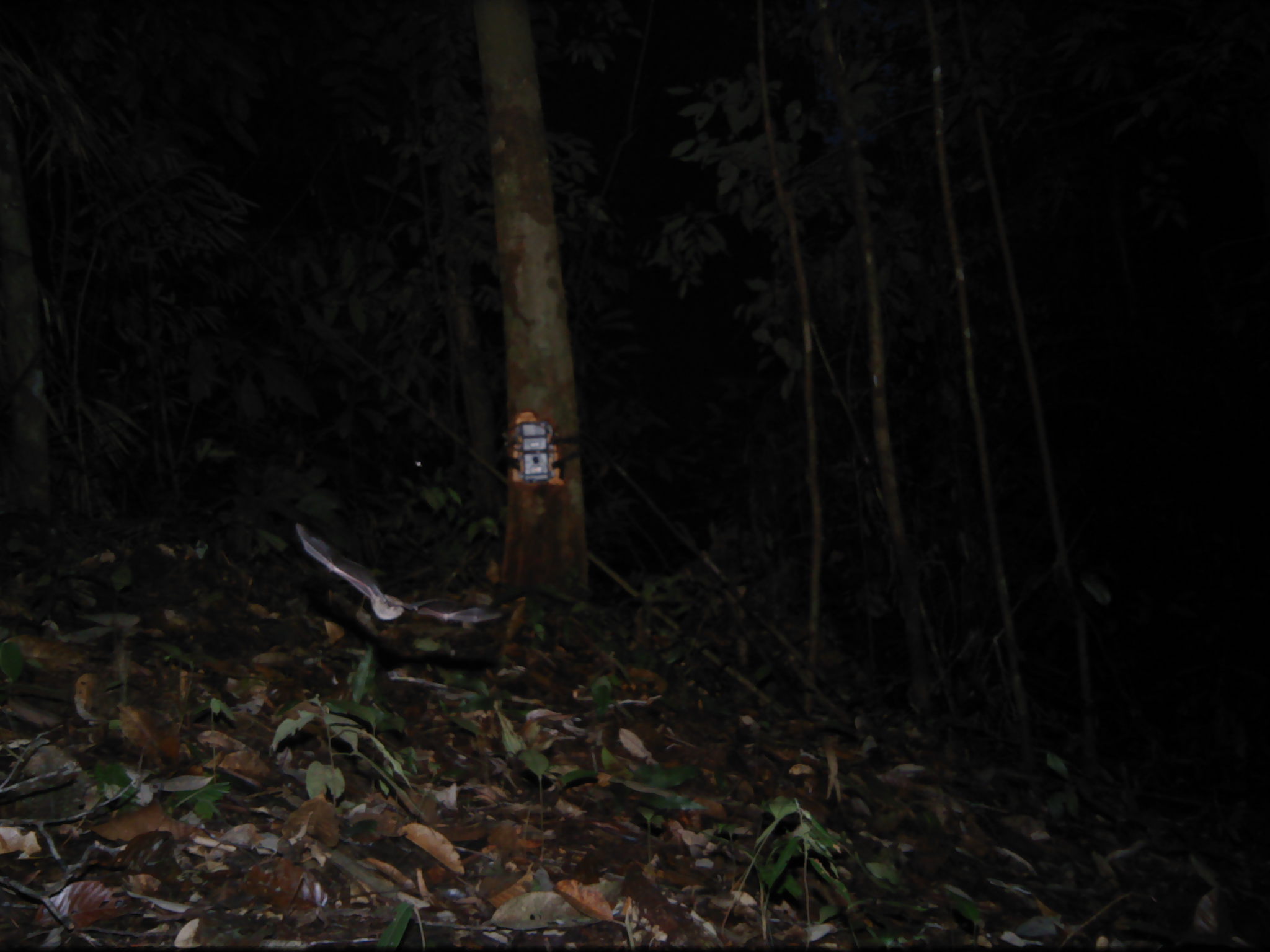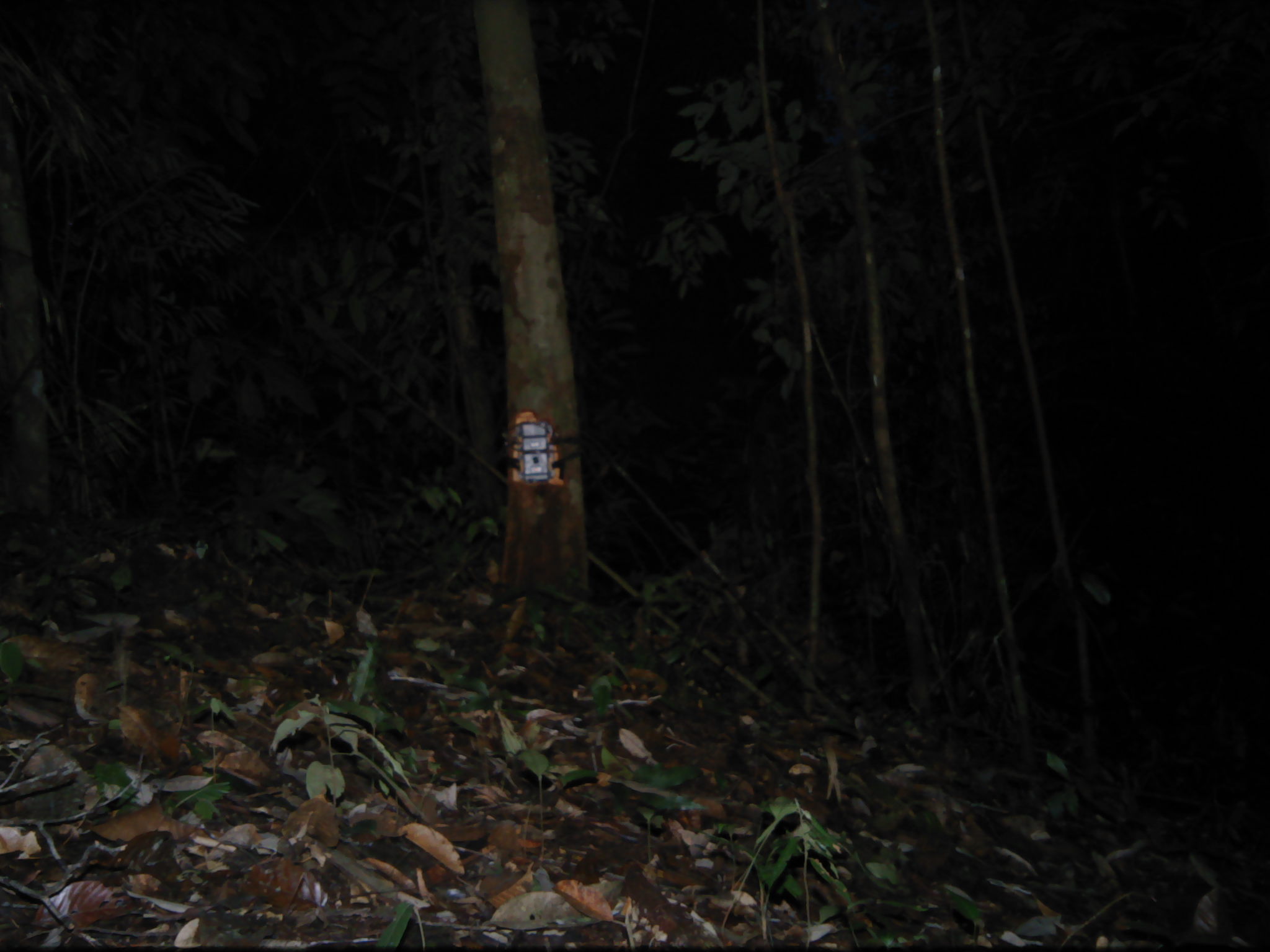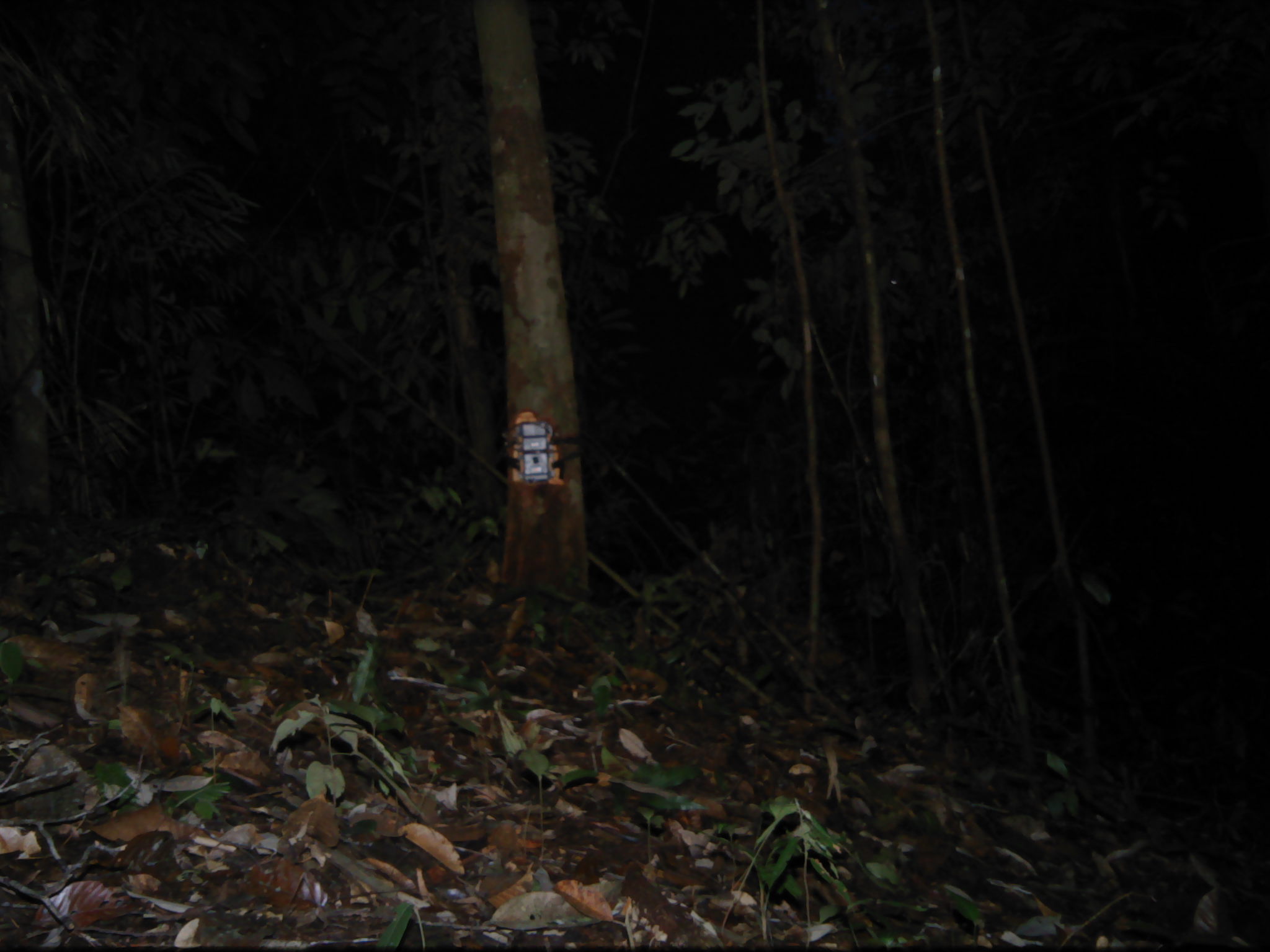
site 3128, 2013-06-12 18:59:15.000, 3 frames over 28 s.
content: unidentified animal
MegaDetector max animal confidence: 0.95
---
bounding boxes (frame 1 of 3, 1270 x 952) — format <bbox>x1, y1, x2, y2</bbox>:
unknown: <bbox>294, 522, 506, 623</bbox>